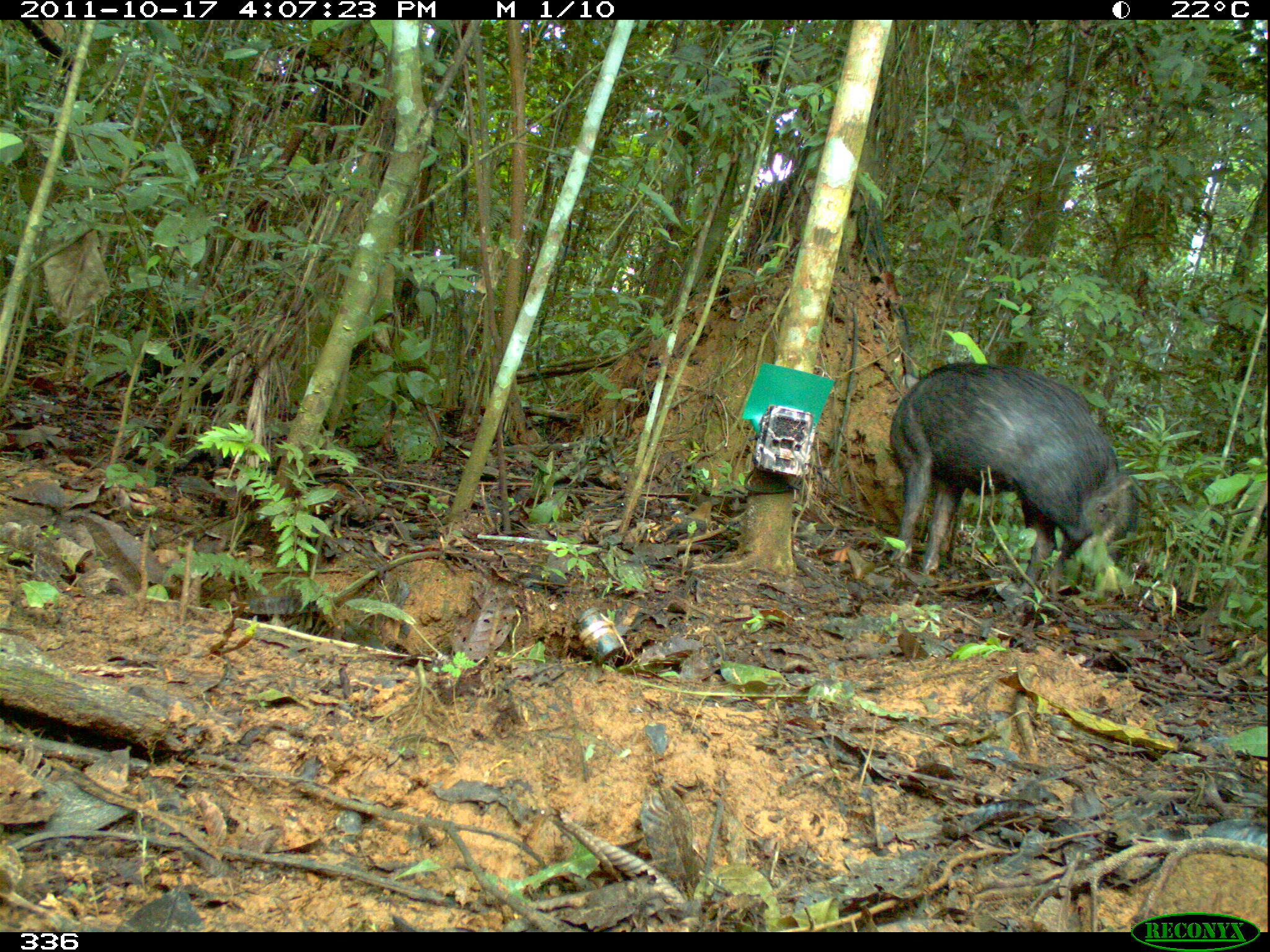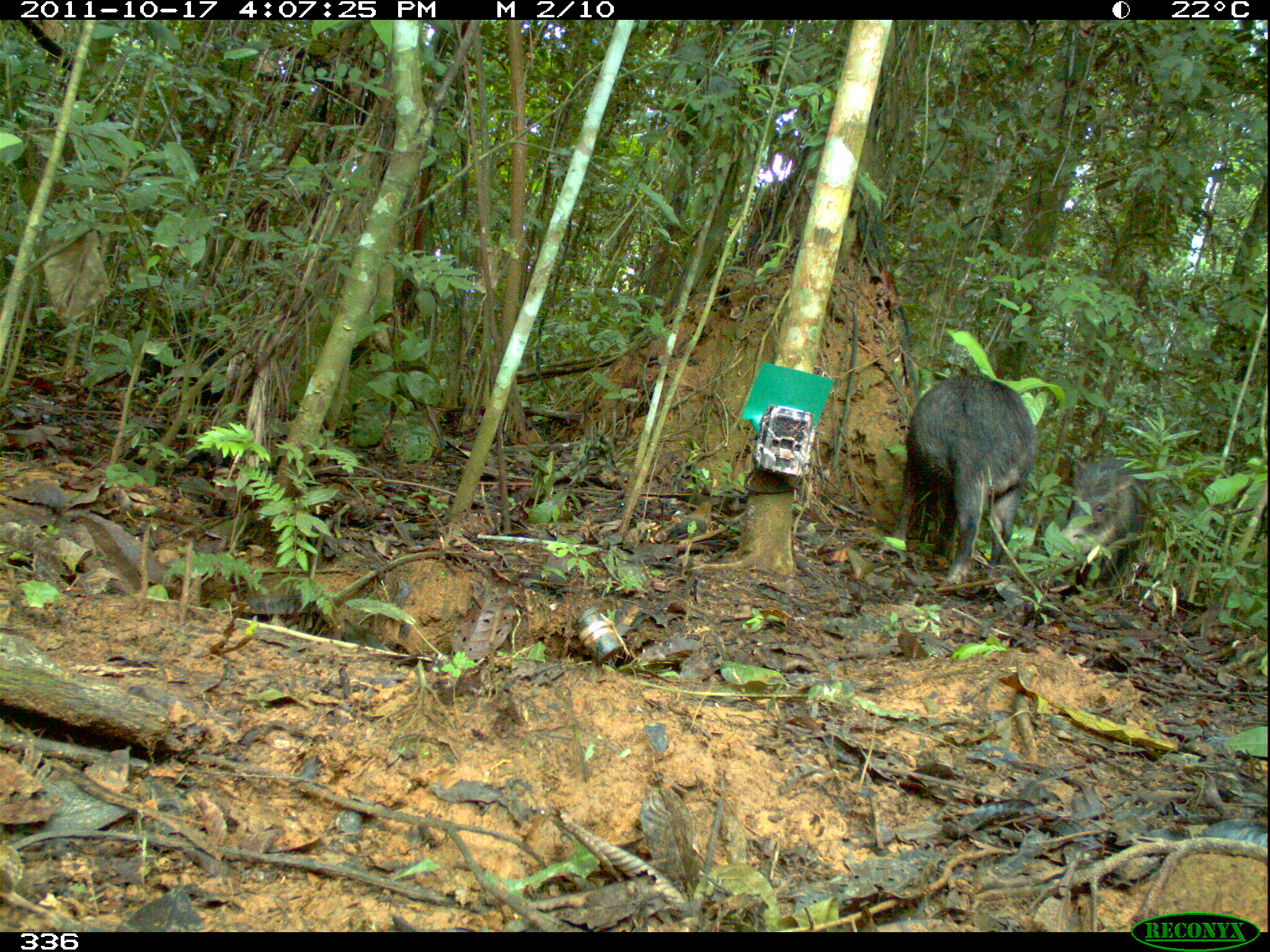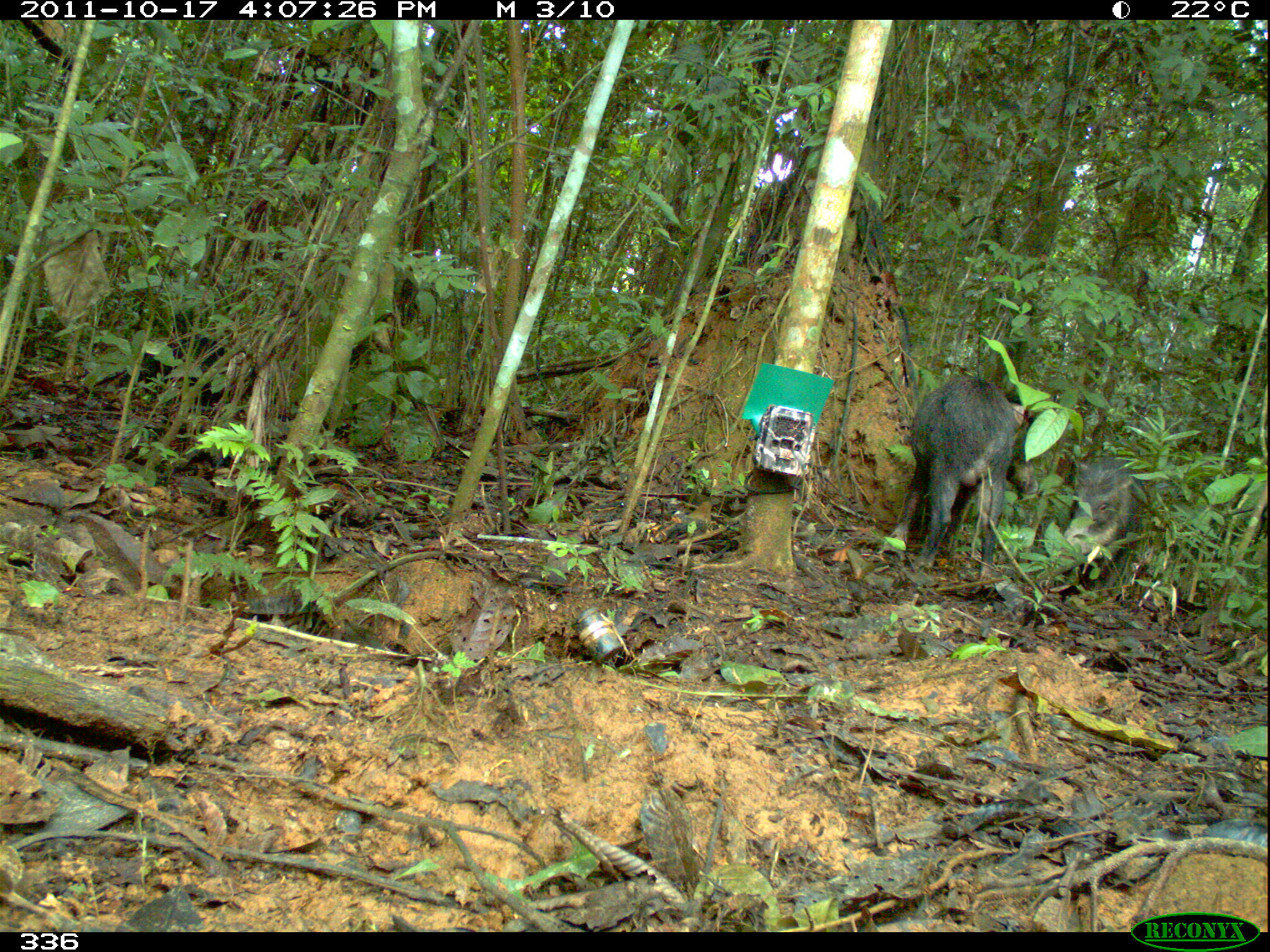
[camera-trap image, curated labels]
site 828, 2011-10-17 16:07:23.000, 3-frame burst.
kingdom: Animalia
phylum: Chordata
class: Mammalia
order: Artiodactyla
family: Tayassuidae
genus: Tayassu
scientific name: Tayassu pecari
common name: white-lipped peccary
Tayassu pecari (white-lipped peccary).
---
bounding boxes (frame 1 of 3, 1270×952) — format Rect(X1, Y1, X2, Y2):
tayassu pecari: Rect(889, 361, 1139, 595)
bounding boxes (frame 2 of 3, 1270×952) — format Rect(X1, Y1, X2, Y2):
tayassu pecari: Rect(889, 373, 1036, 584); Rect(1058, 456, 1148, 589)